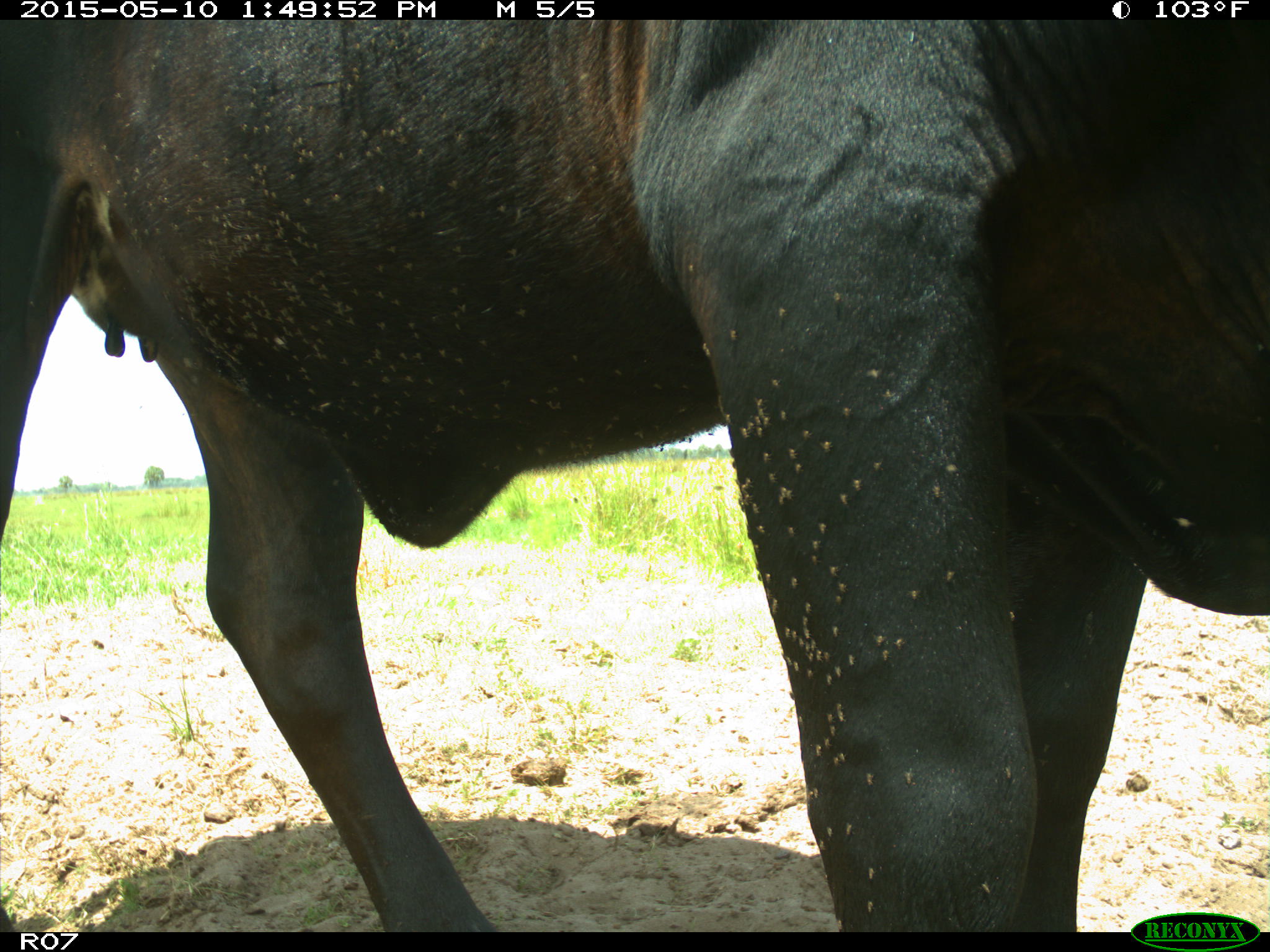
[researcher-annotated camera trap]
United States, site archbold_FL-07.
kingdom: Animalia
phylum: Chordata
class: Mammalia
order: Artiodactyla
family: Bovidae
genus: Bos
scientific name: Bos taurus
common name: domestic cow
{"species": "Bos taurus (domestic cow)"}